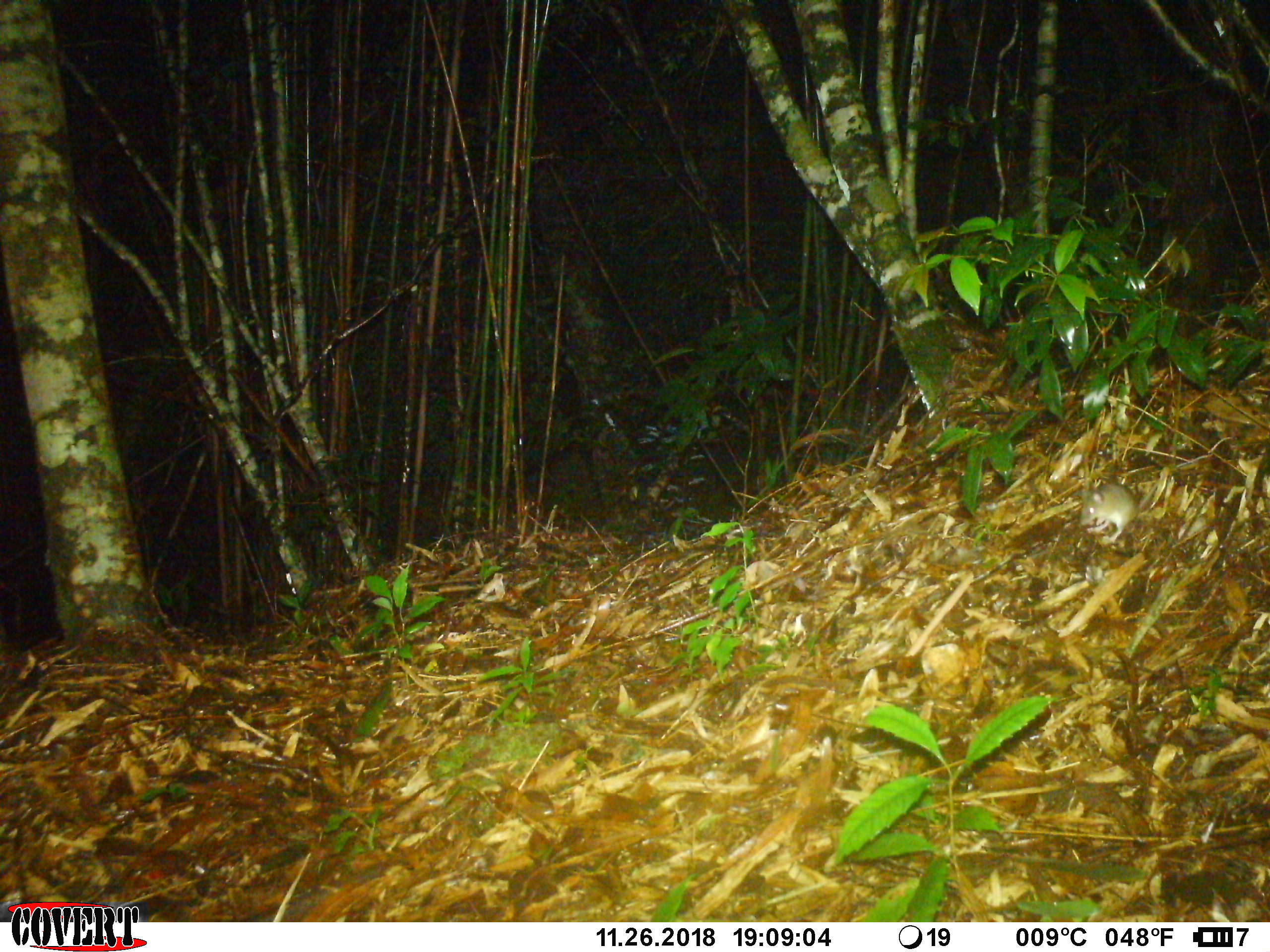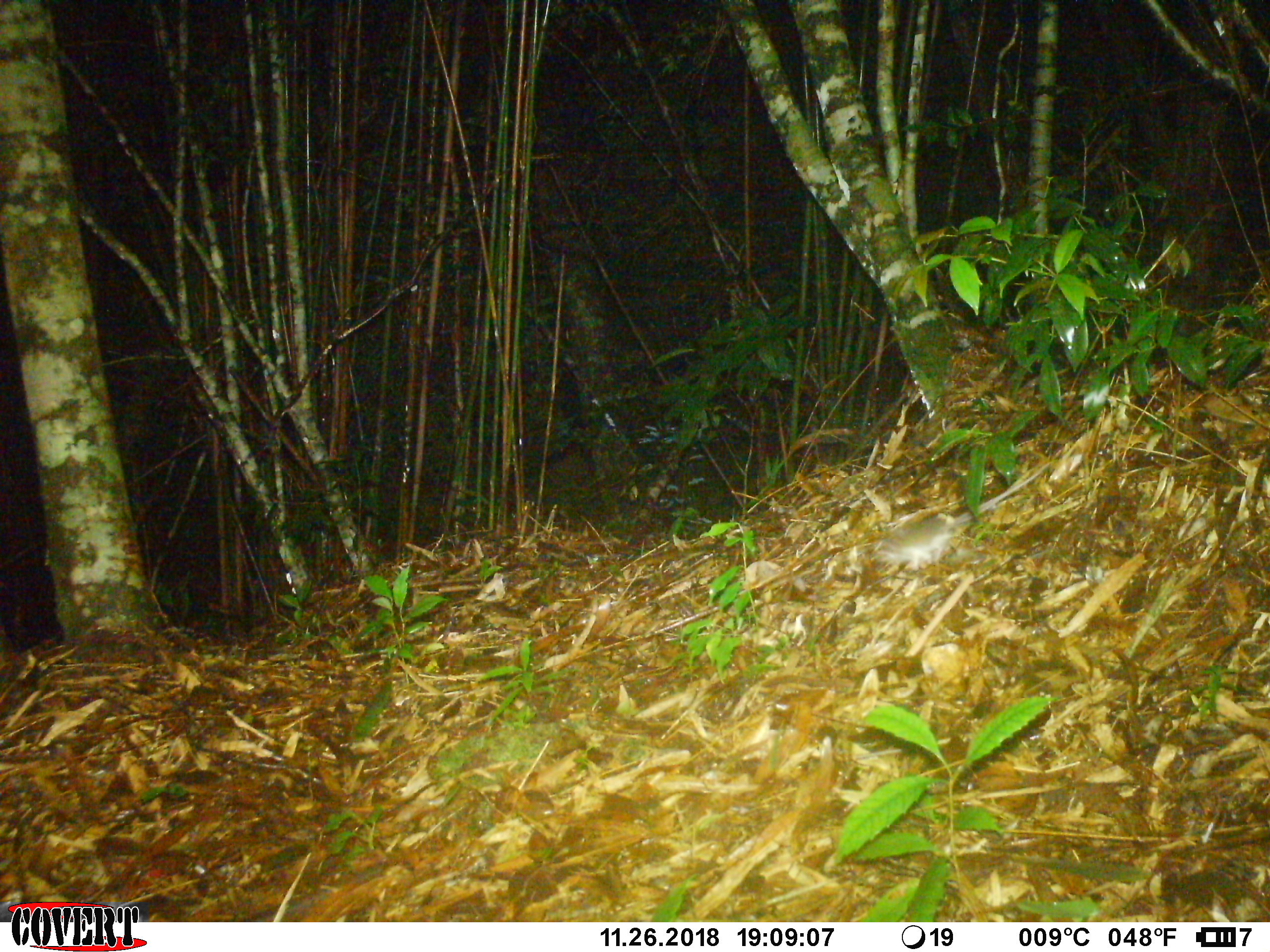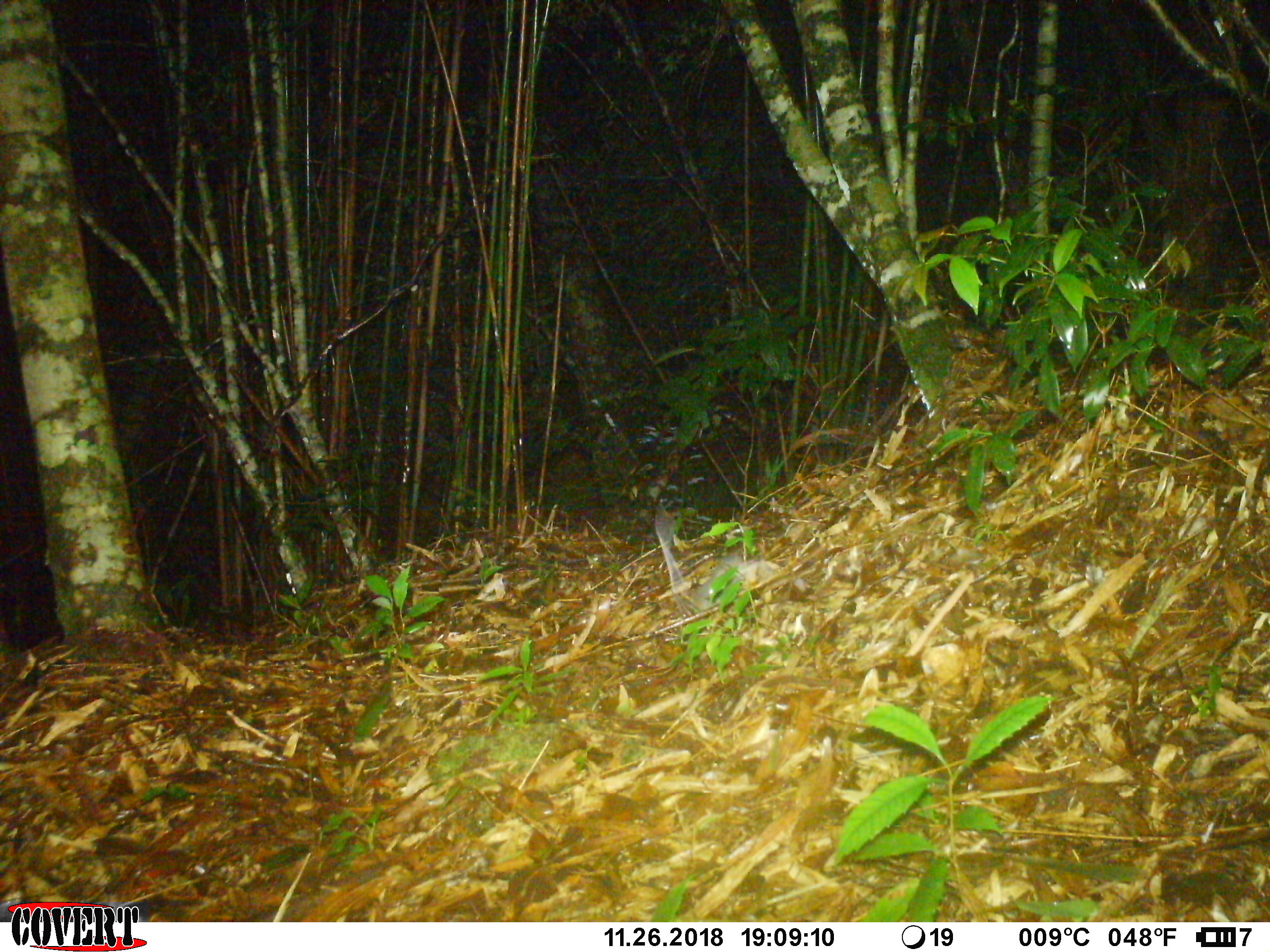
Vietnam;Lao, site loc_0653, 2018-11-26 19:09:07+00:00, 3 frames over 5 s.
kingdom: Animalia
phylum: Chordata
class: Mammalia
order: Rodentia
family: Muridae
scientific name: Muridae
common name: old-world mice and rats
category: unidentified murid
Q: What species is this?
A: Unidentified murid (old-world mice and rats) (Muridae).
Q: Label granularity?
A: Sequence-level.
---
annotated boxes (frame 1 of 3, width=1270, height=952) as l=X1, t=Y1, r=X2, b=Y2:
unidentified murid: l=1077, t=479, r=1160, b=543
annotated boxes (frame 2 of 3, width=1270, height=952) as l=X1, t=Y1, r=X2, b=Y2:
unidentified murid: l=873, t=460, r=1053, b=571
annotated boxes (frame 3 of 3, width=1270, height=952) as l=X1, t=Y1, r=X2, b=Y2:
unidentified murid: l=653, t=504, r=808, b=616